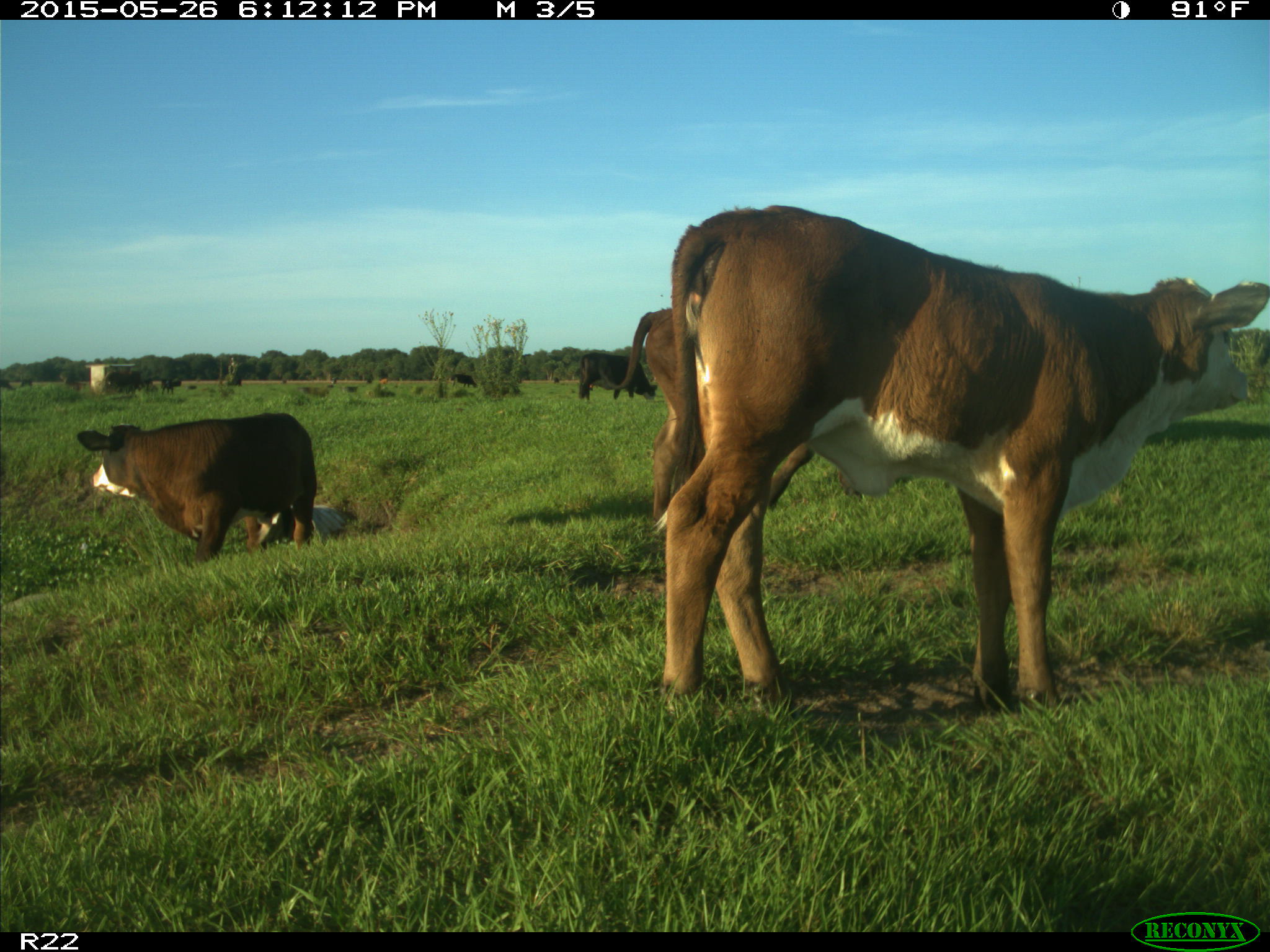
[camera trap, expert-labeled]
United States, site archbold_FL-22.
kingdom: Animalia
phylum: Chordata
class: Mammalia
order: Artiodactyla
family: Bovidae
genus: Bos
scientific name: Bos taurus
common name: domestic cow